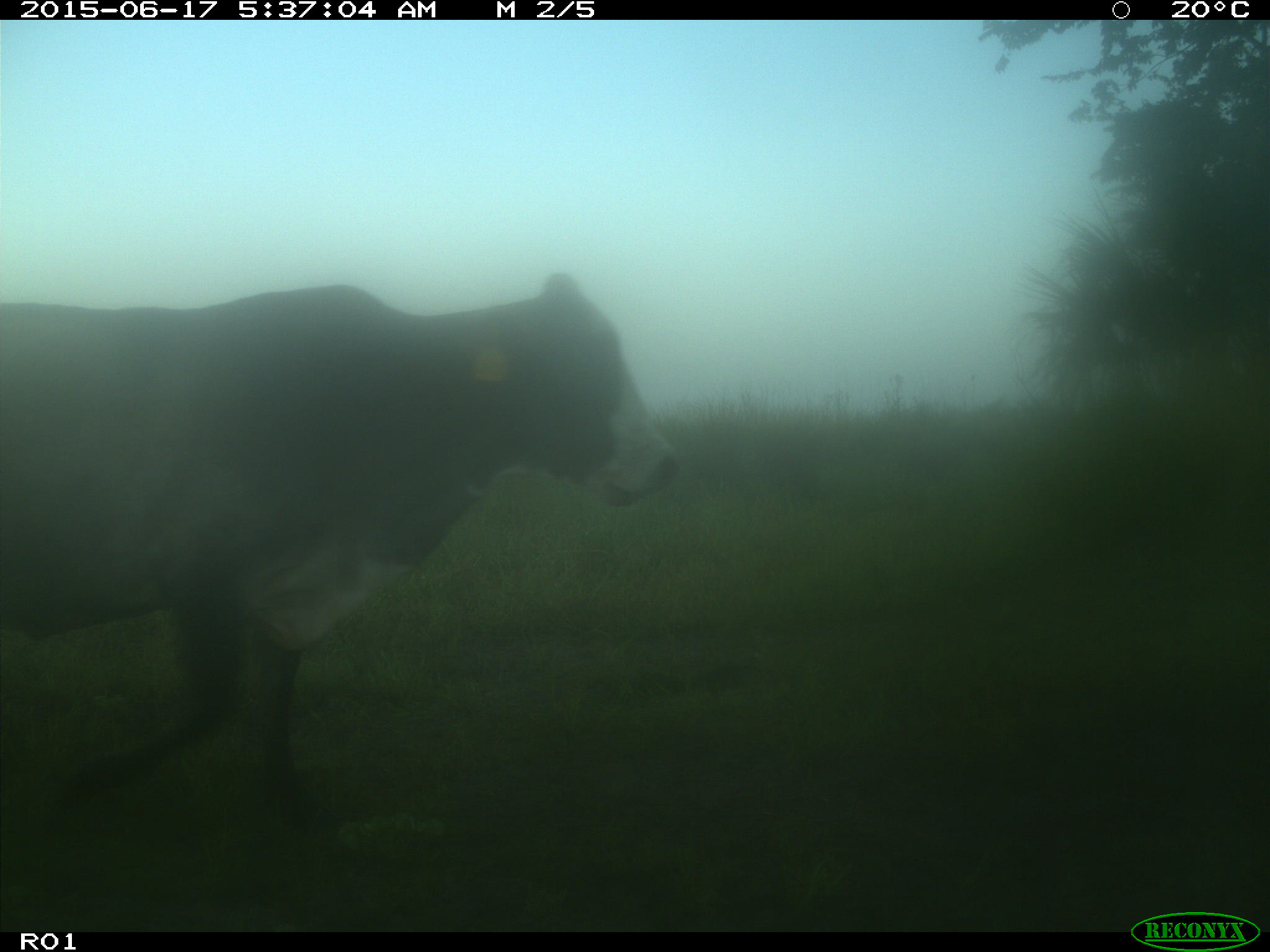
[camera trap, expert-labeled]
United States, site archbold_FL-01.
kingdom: Animalia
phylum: Chordata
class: Mammalia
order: Artiodactyla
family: Bovidae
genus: Bos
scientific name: Bos taurus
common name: domestic cow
Bos taurus (domestic cow).